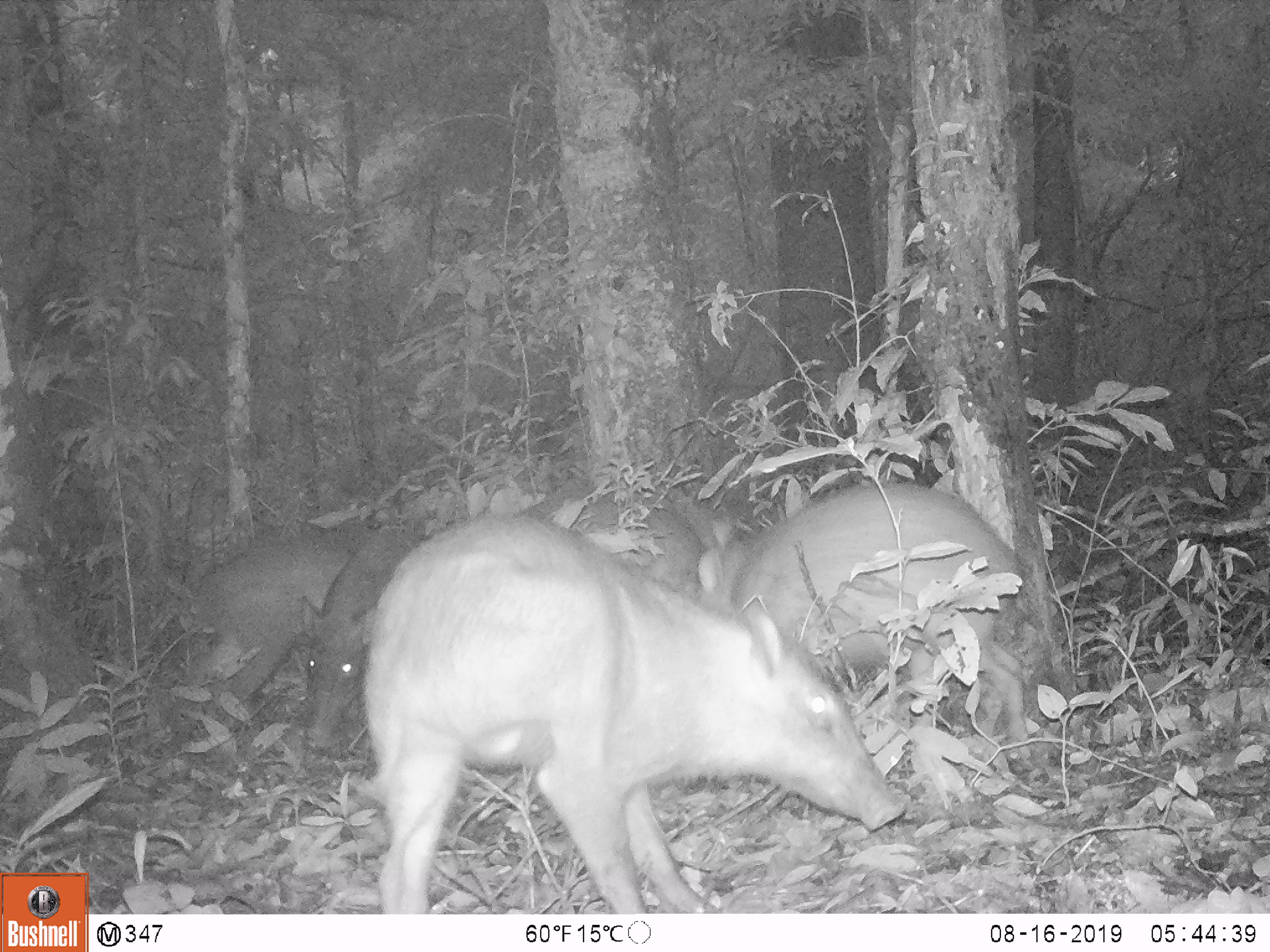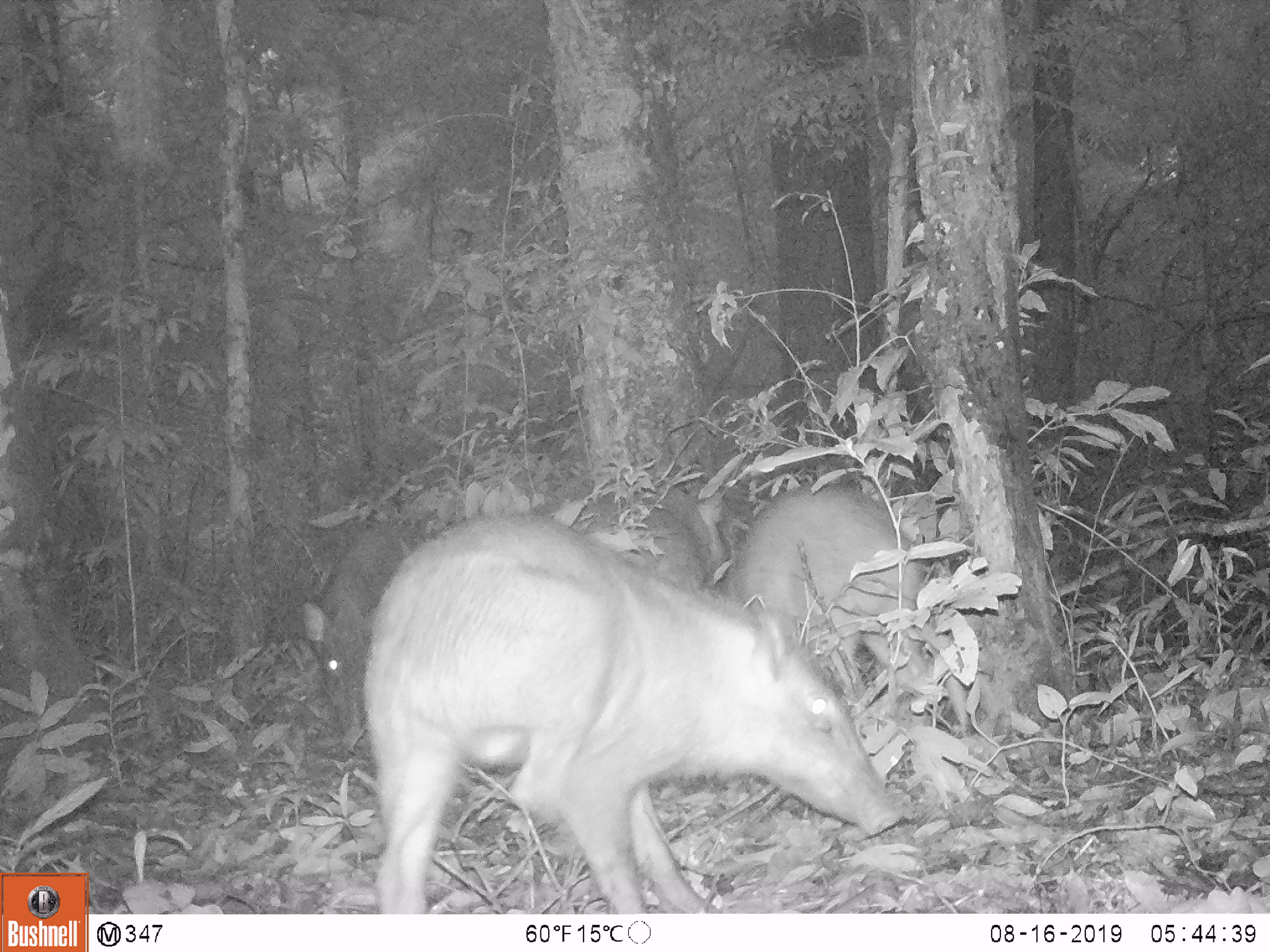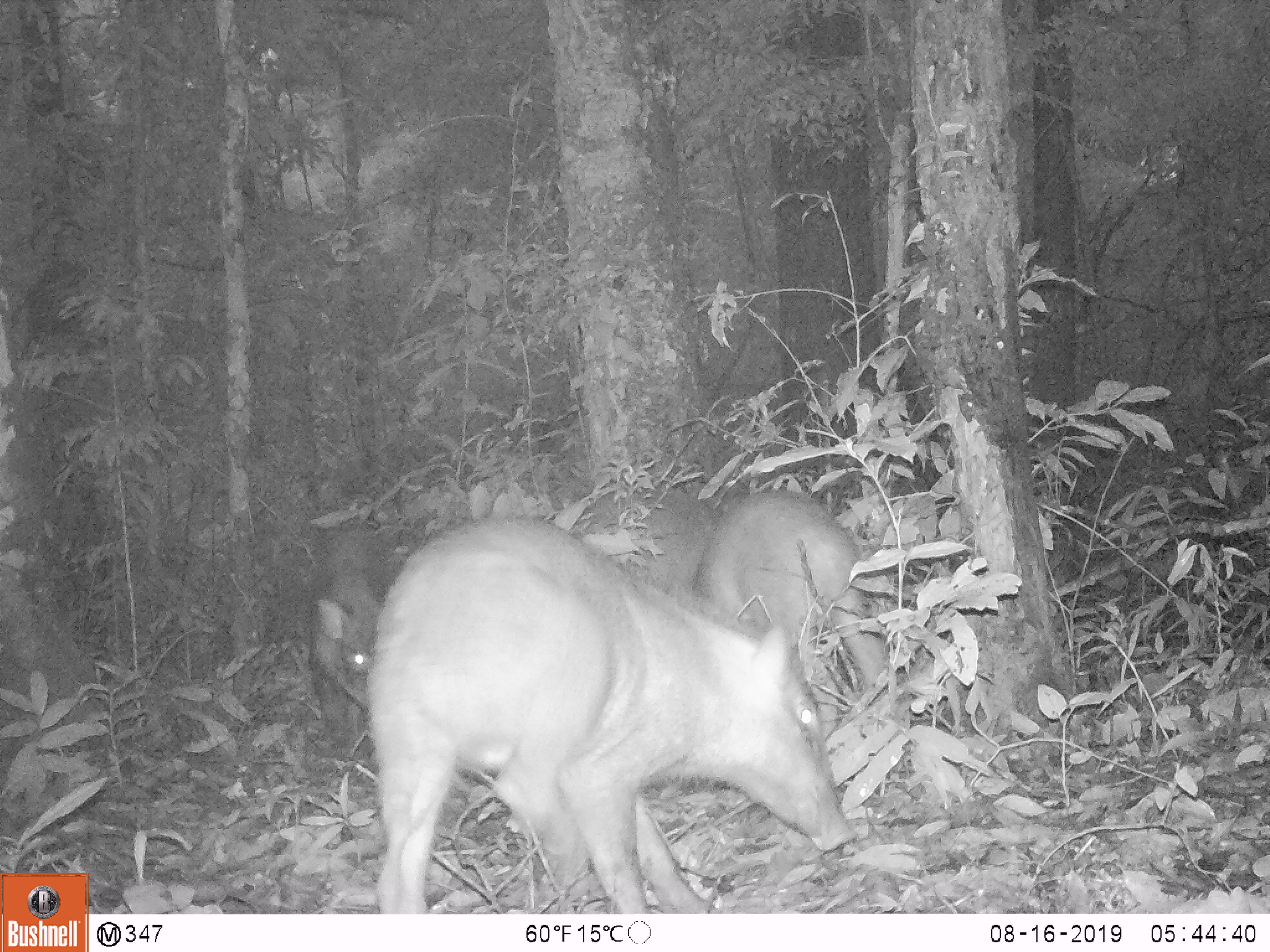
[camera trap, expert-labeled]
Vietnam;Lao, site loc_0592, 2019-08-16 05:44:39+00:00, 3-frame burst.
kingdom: Animalia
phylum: Chordata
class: Mammalia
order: Artiodactyla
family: Suidae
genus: Sus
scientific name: Sus scrofa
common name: eurasian wild pig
Eurasian wild pig (Sus scrofa). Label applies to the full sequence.